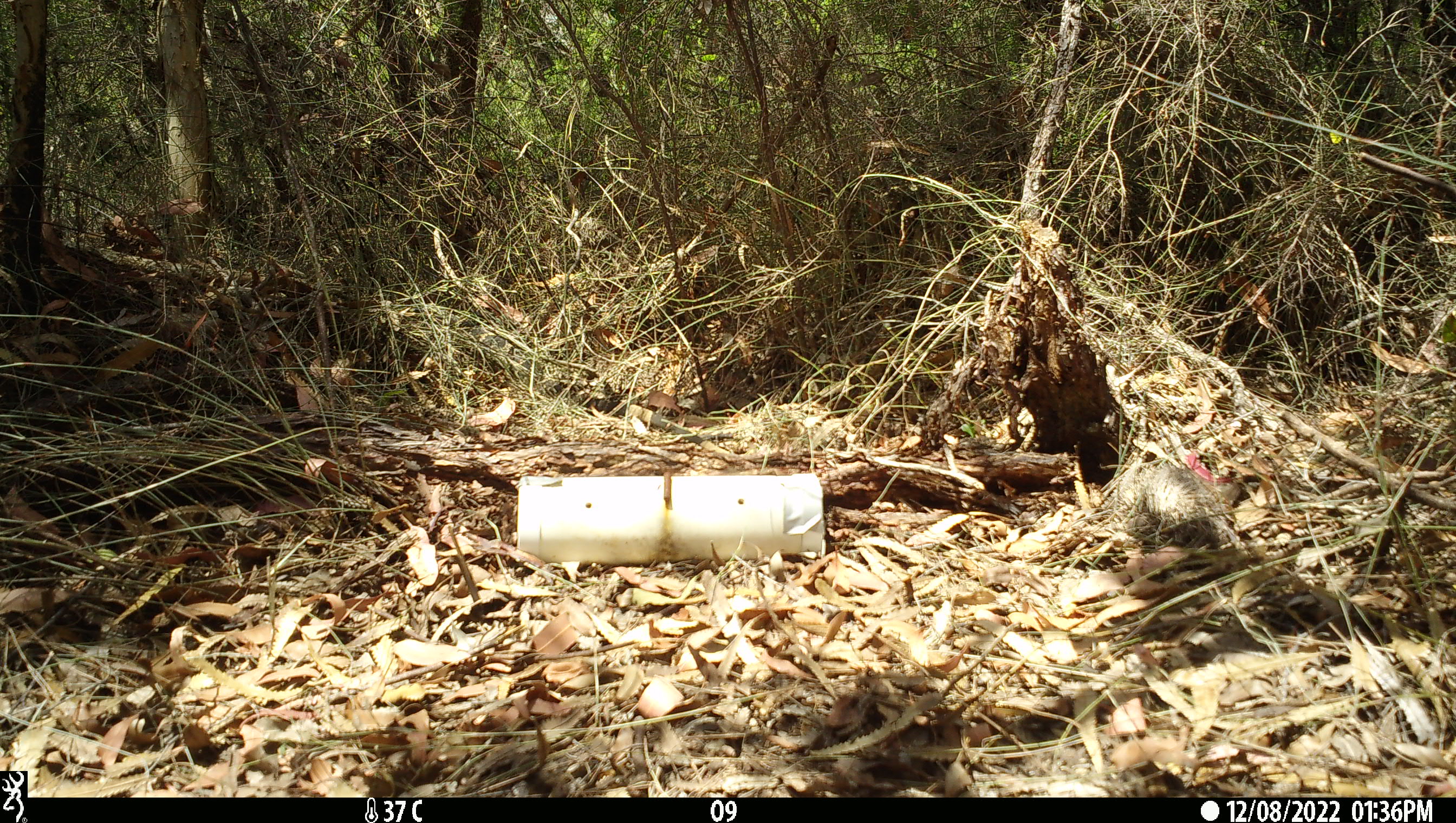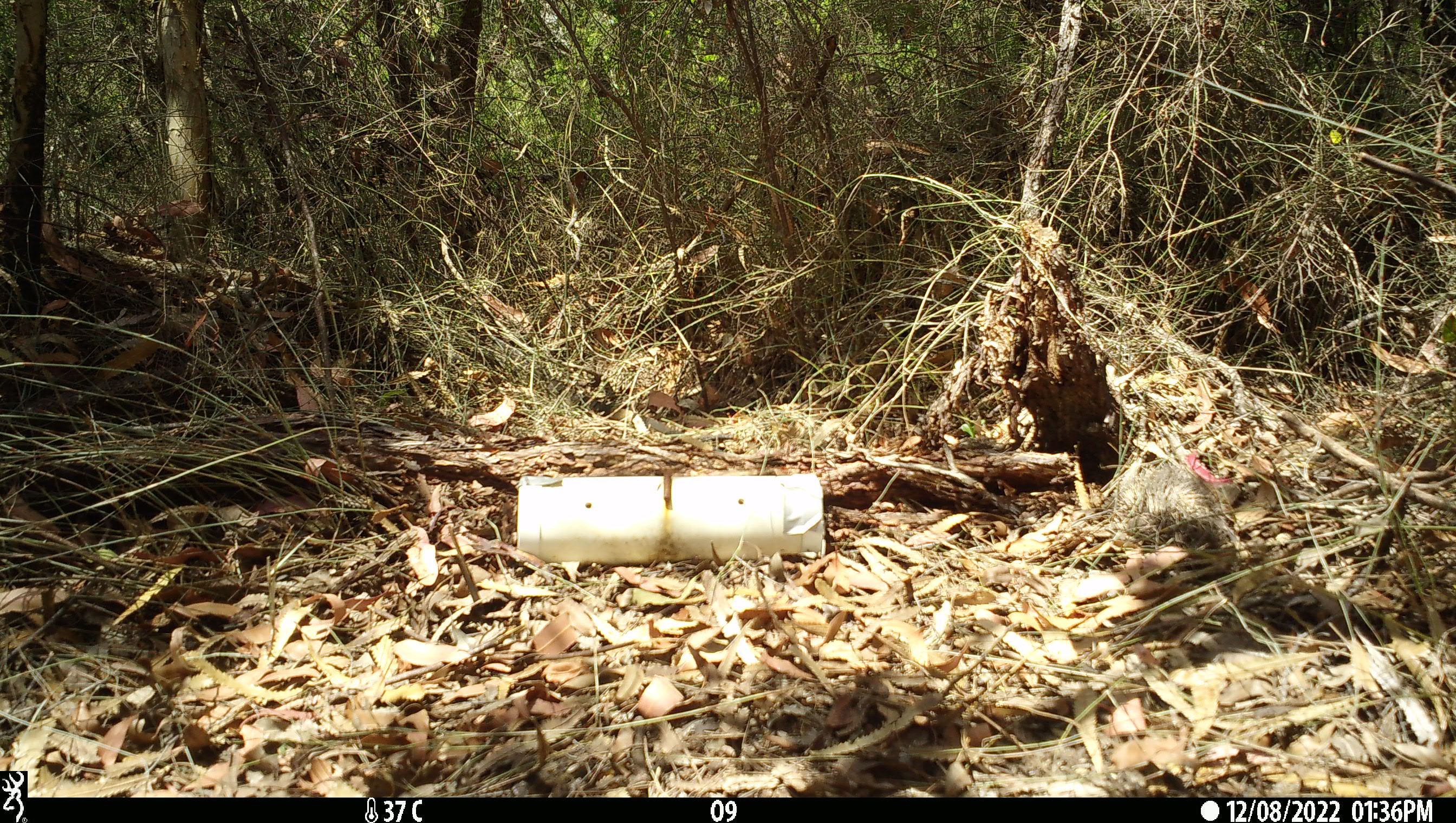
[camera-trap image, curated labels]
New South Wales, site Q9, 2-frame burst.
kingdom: Animalia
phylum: Chordata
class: Reptilia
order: Squamata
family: Varanidae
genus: Varanus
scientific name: Varanus varius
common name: lace monitor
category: goanna